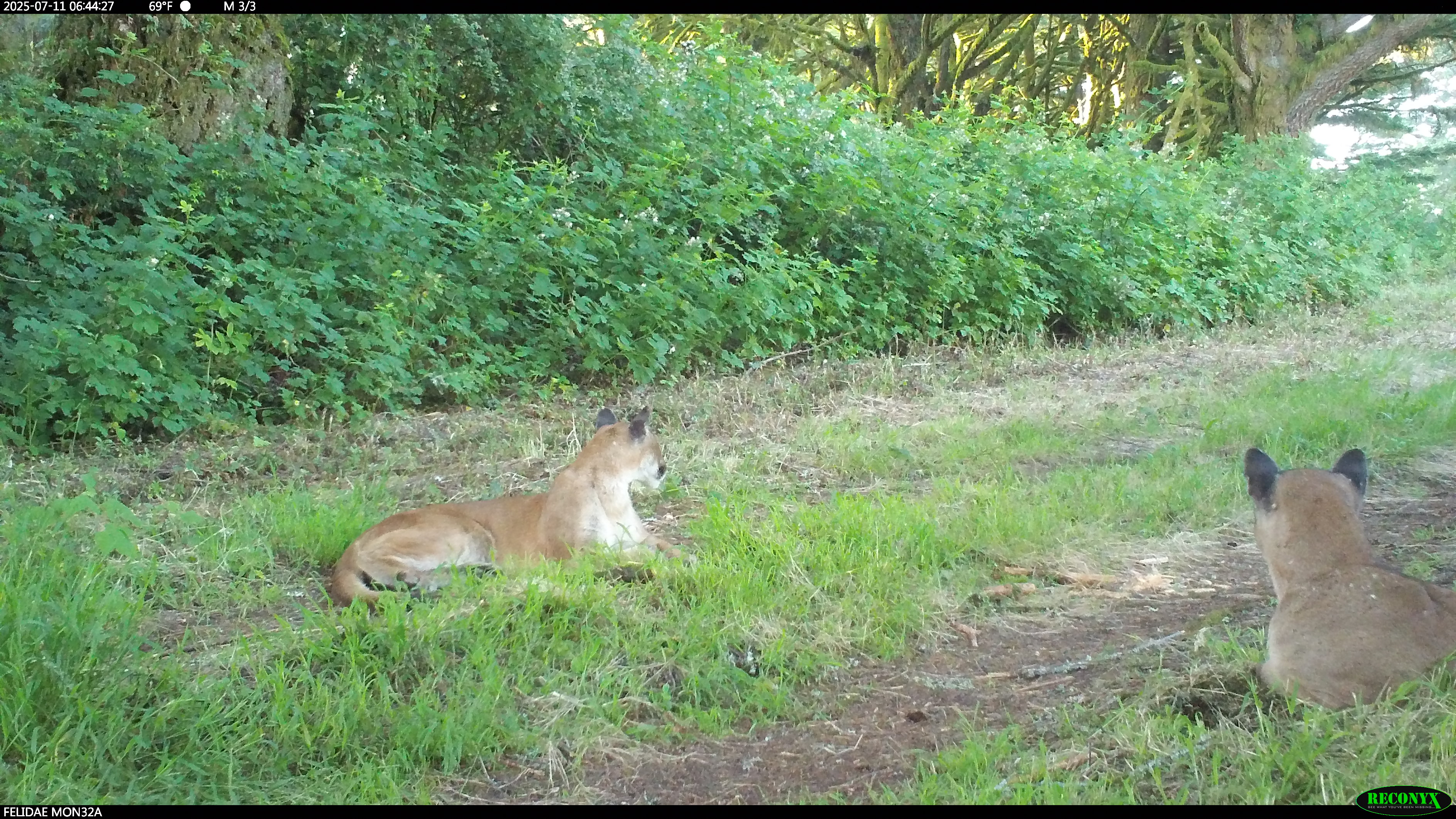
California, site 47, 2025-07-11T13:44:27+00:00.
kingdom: Animalia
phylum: Chordata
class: Mammalia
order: Carnivora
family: Felidae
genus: Puma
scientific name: Puma concolor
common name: puma